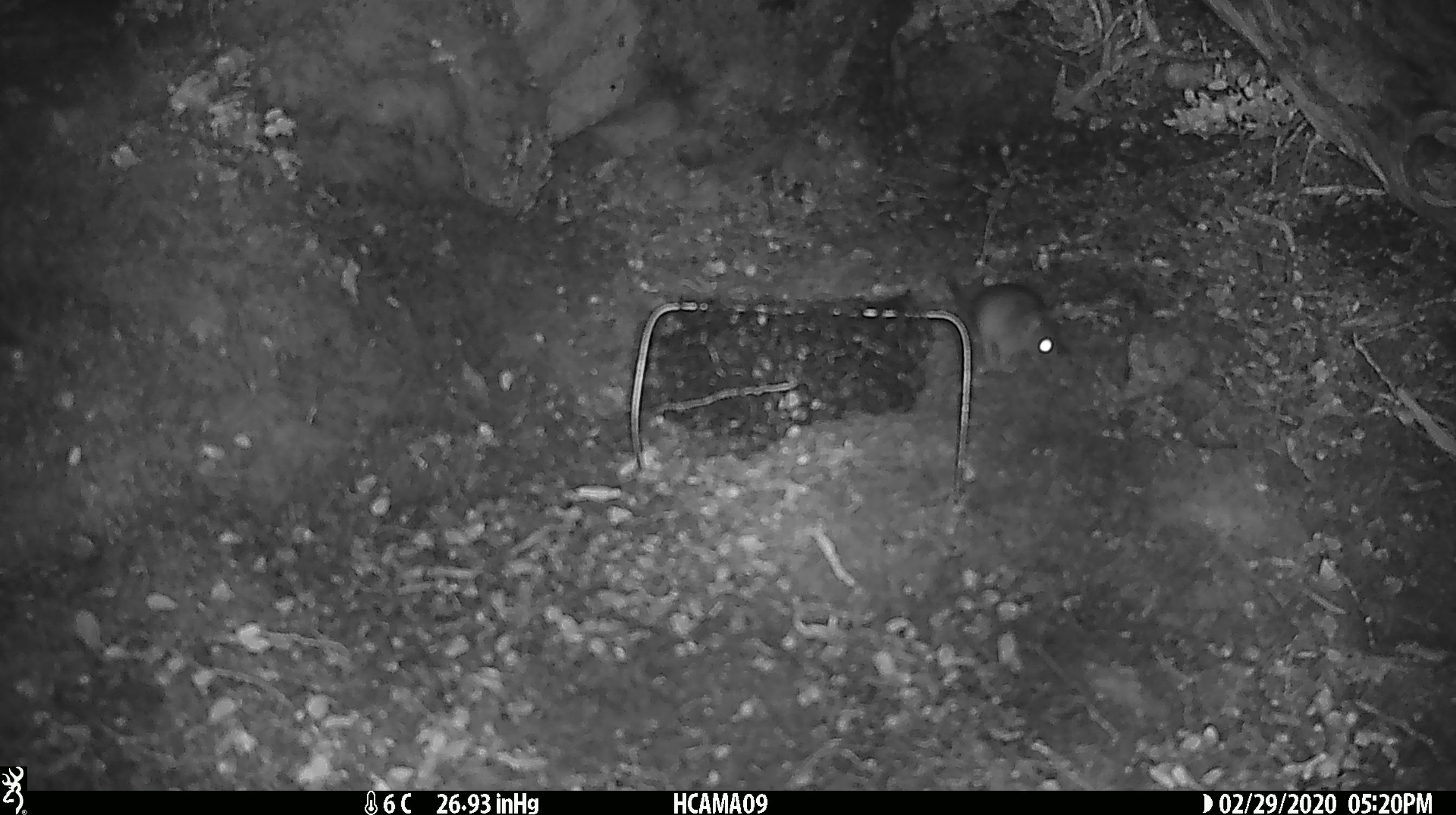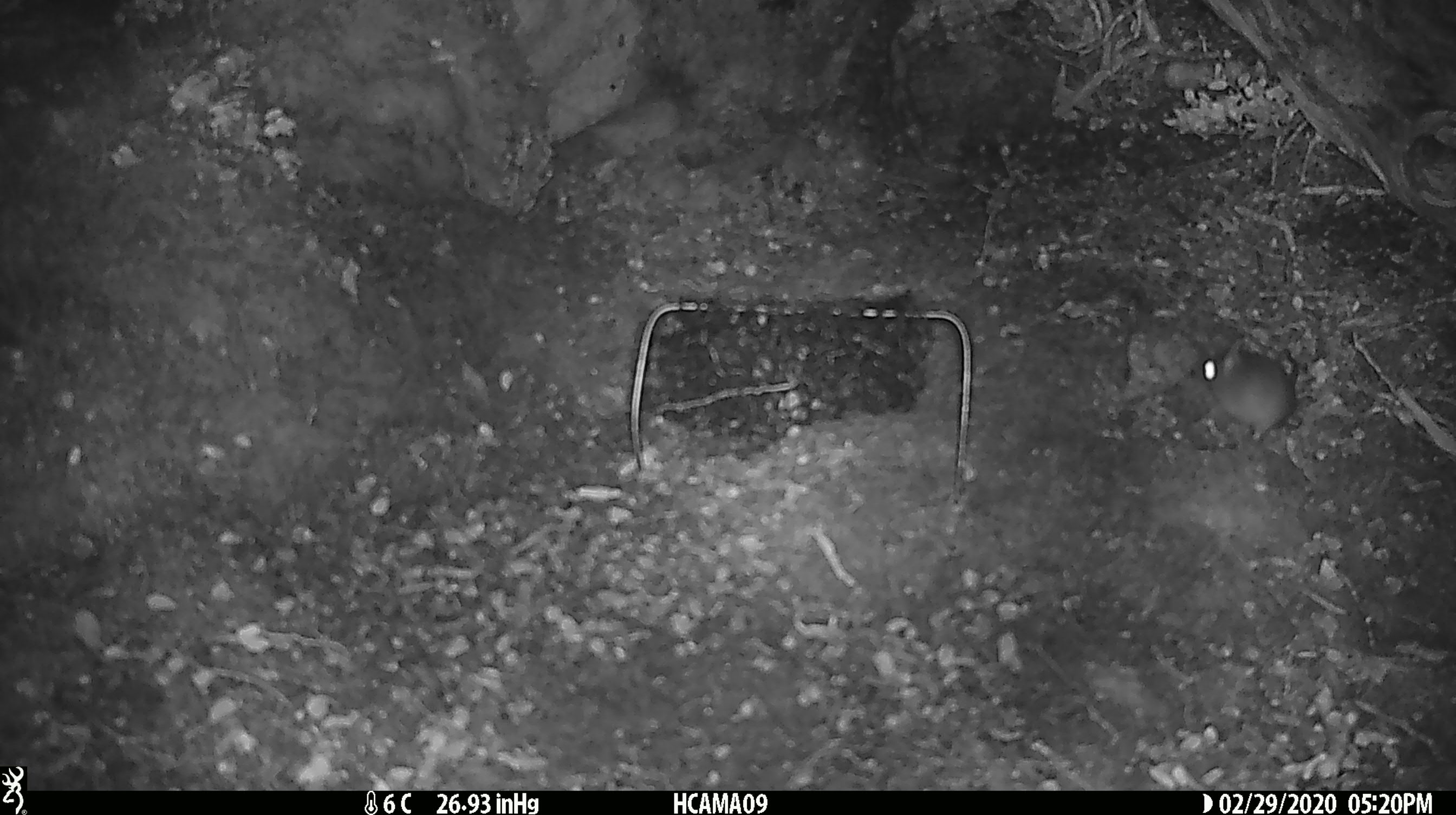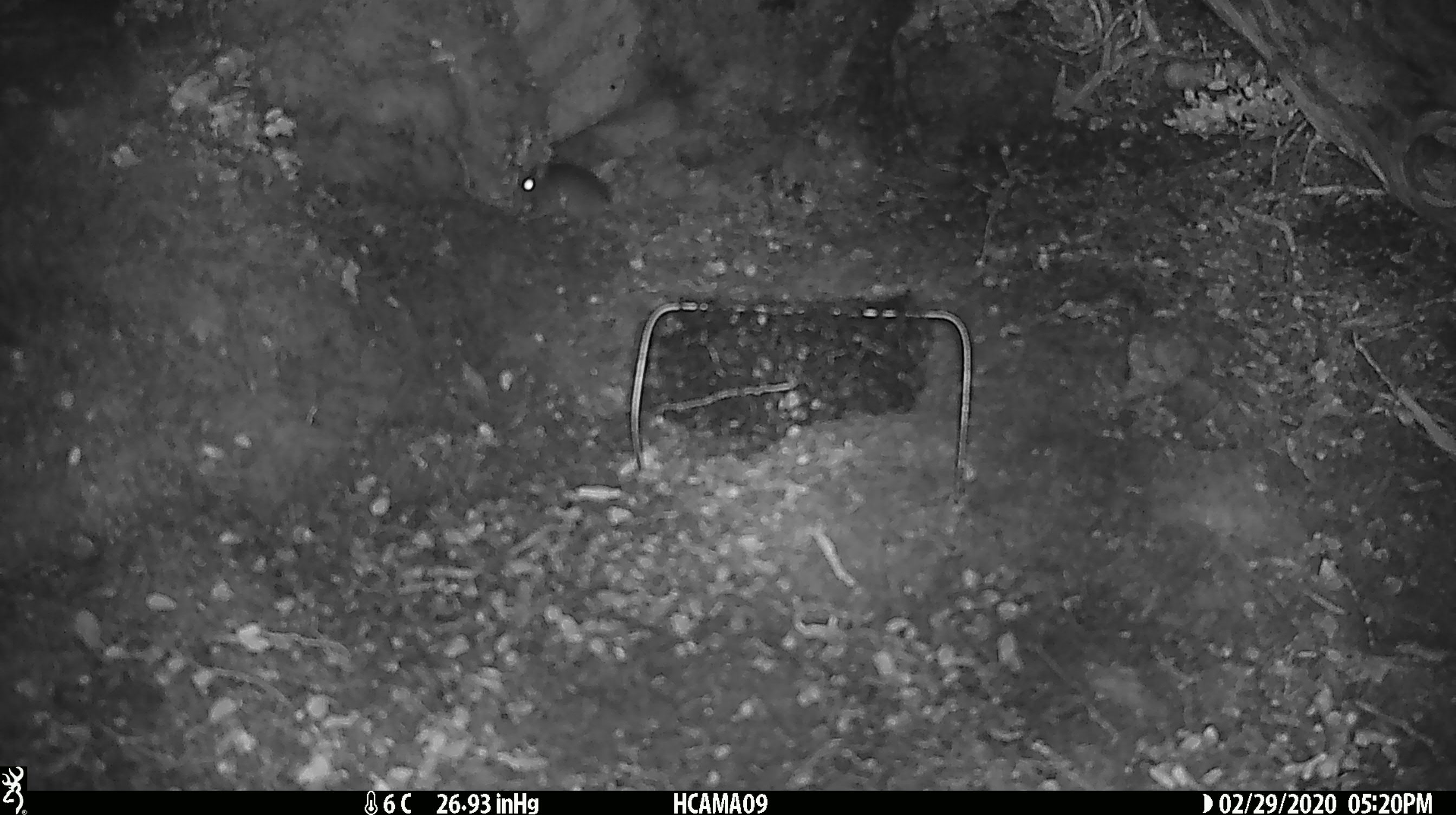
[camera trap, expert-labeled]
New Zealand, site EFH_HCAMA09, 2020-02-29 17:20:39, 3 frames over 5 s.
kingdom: Animalia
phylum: Chordata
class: Mammalia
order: Rodentia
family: Muridae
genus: Mus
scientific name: Mus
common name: mouse